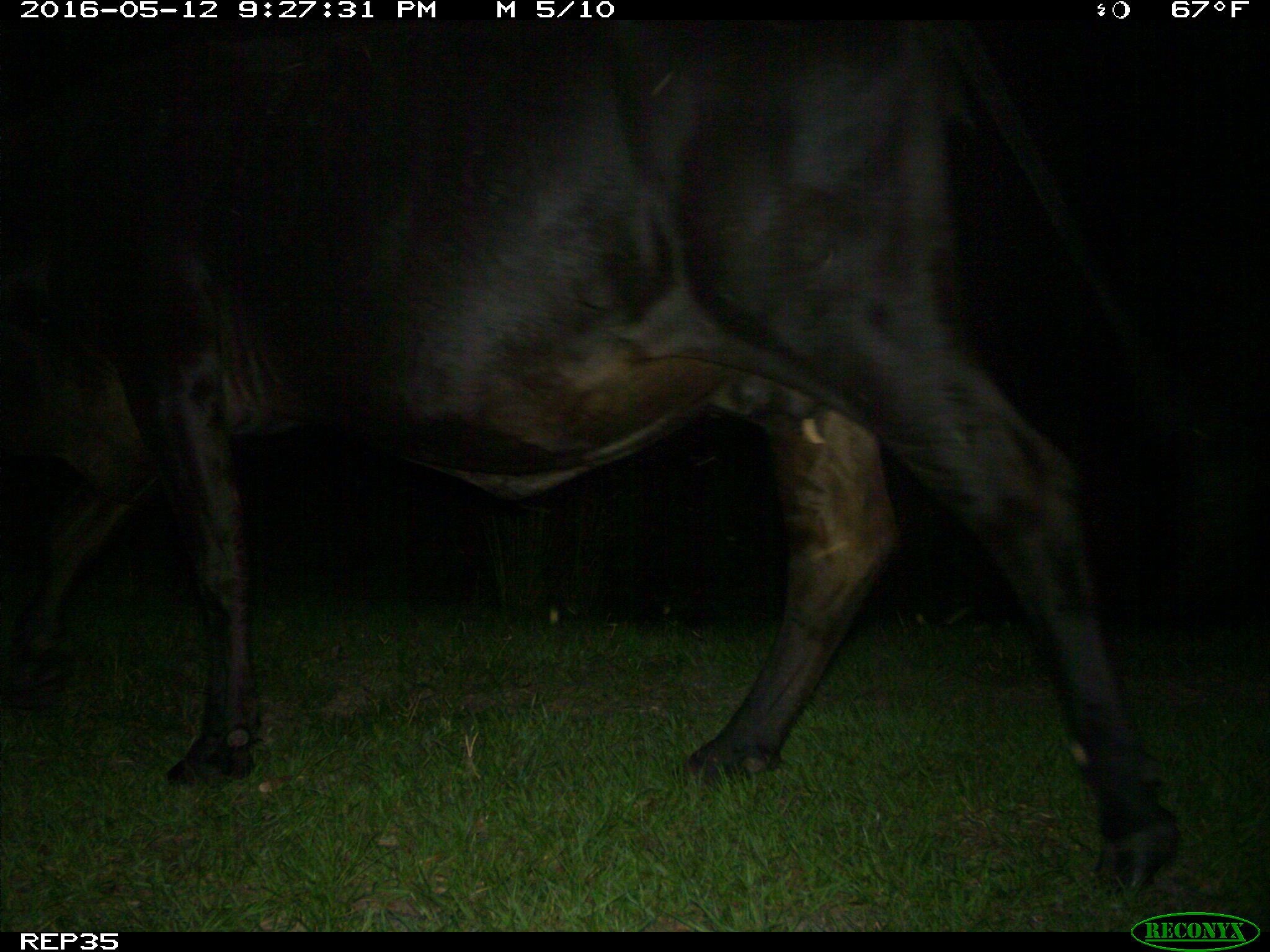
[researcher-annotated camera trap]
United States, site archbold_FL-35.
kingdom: Animalia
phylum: Chordata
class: Mammalia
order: Artiodactyla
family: Bovidae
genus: Bos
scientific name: Bos taurus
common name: domestic cow